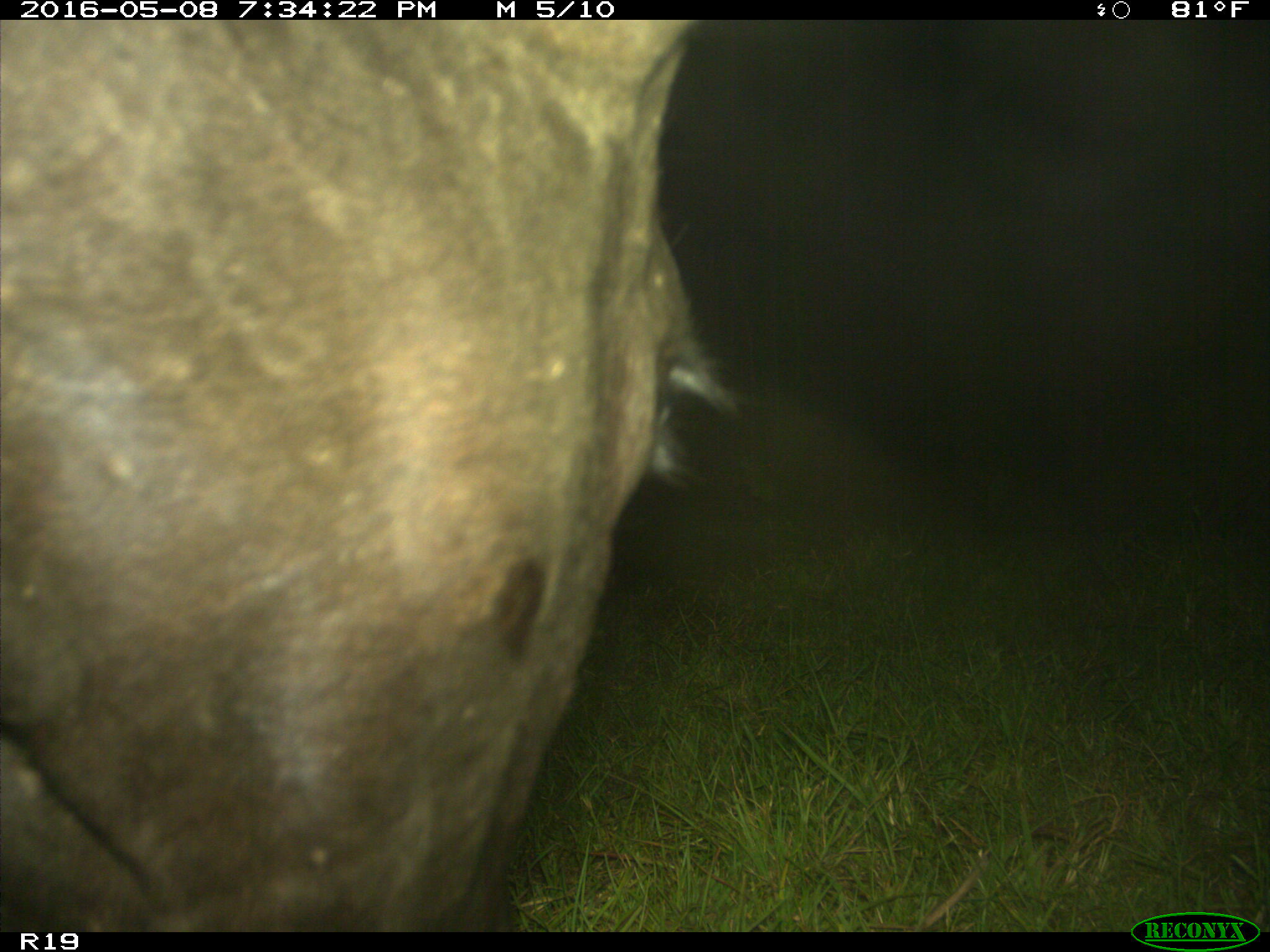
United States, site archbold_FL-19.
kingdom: Animalia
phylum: Chordata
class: Mammalia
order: Artiodactyla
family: Bovidae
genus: Bos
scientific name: Bos taurus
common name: domestic cow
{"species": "Bos taurus (domestic cow)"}